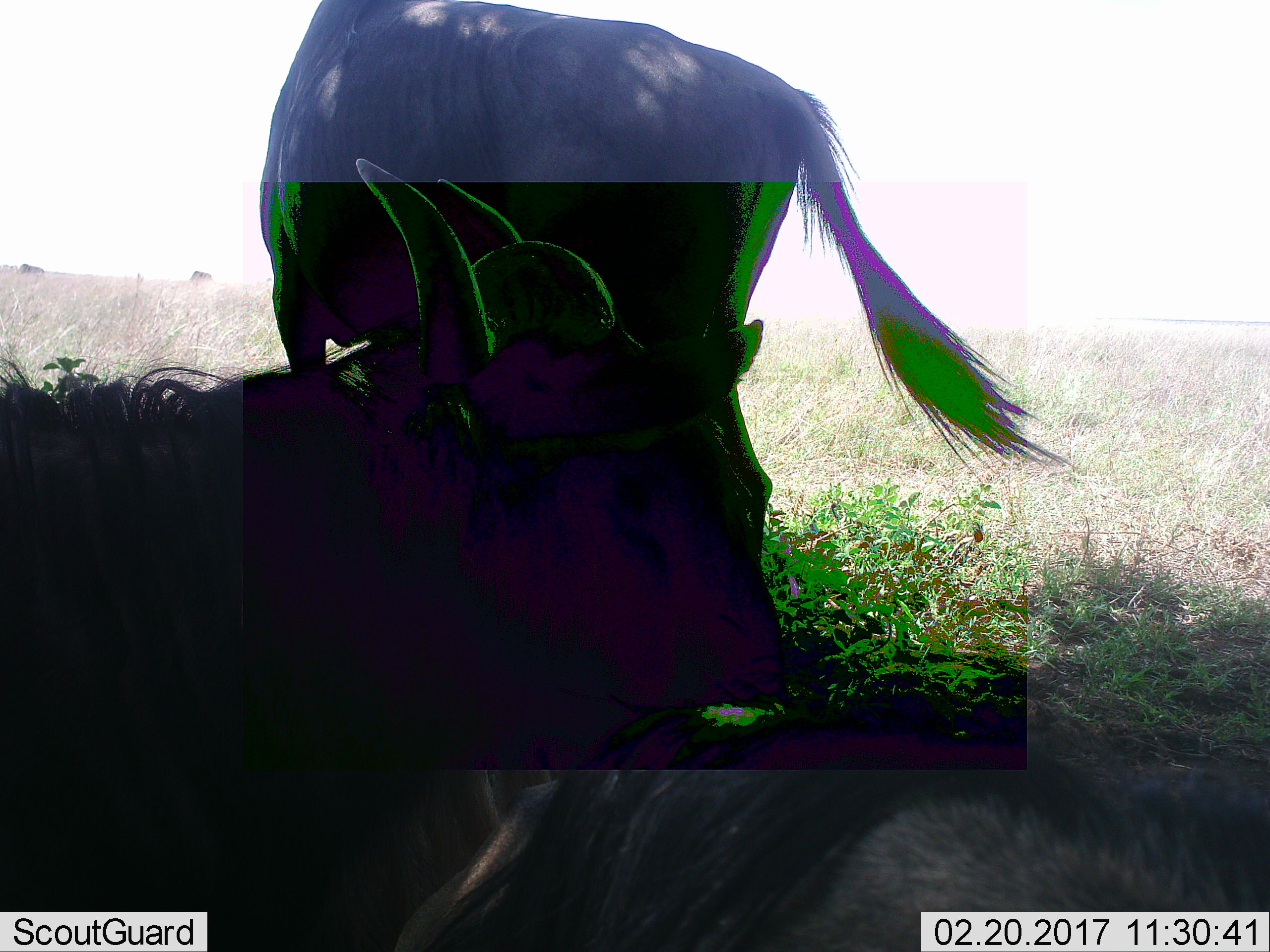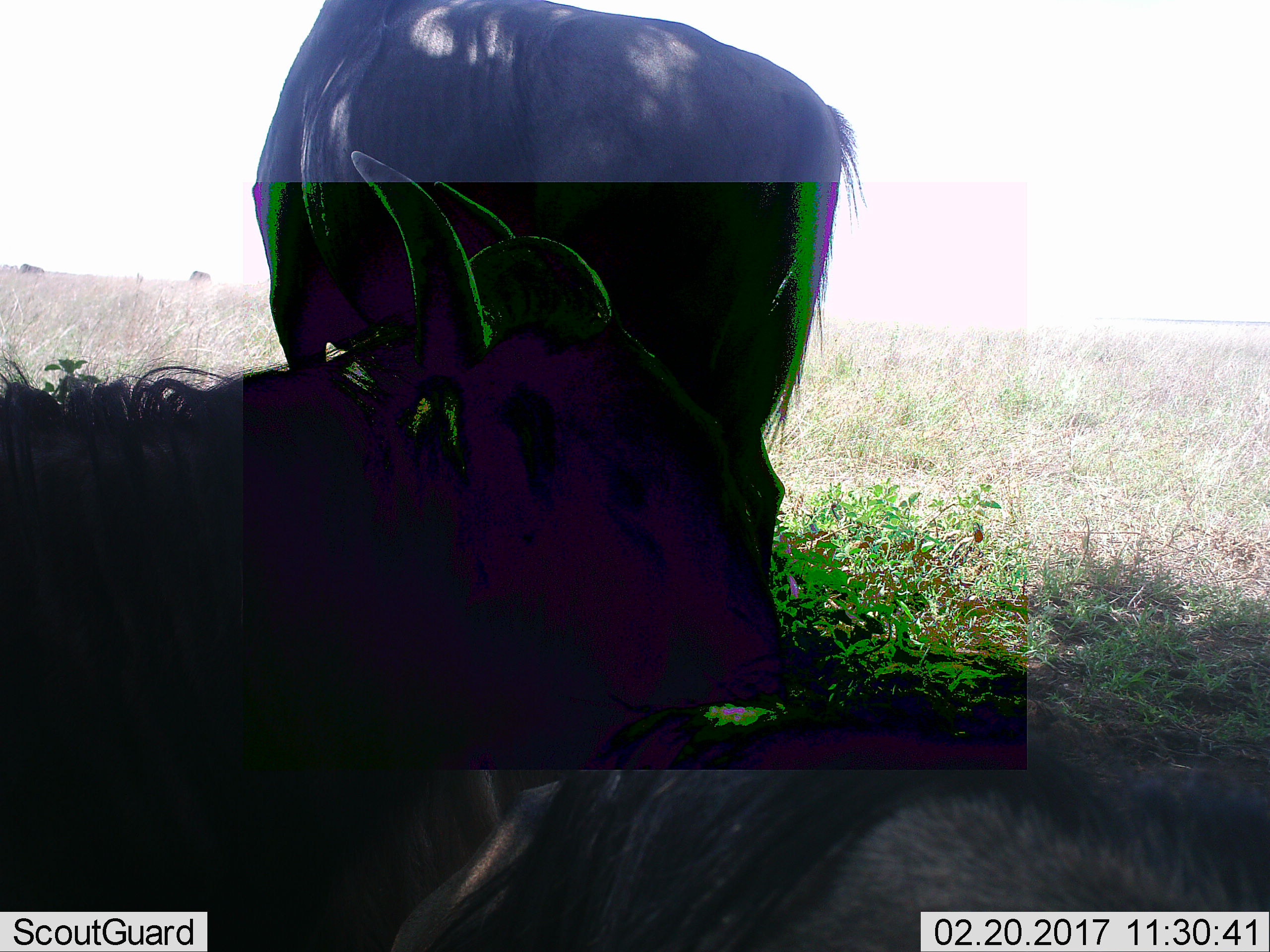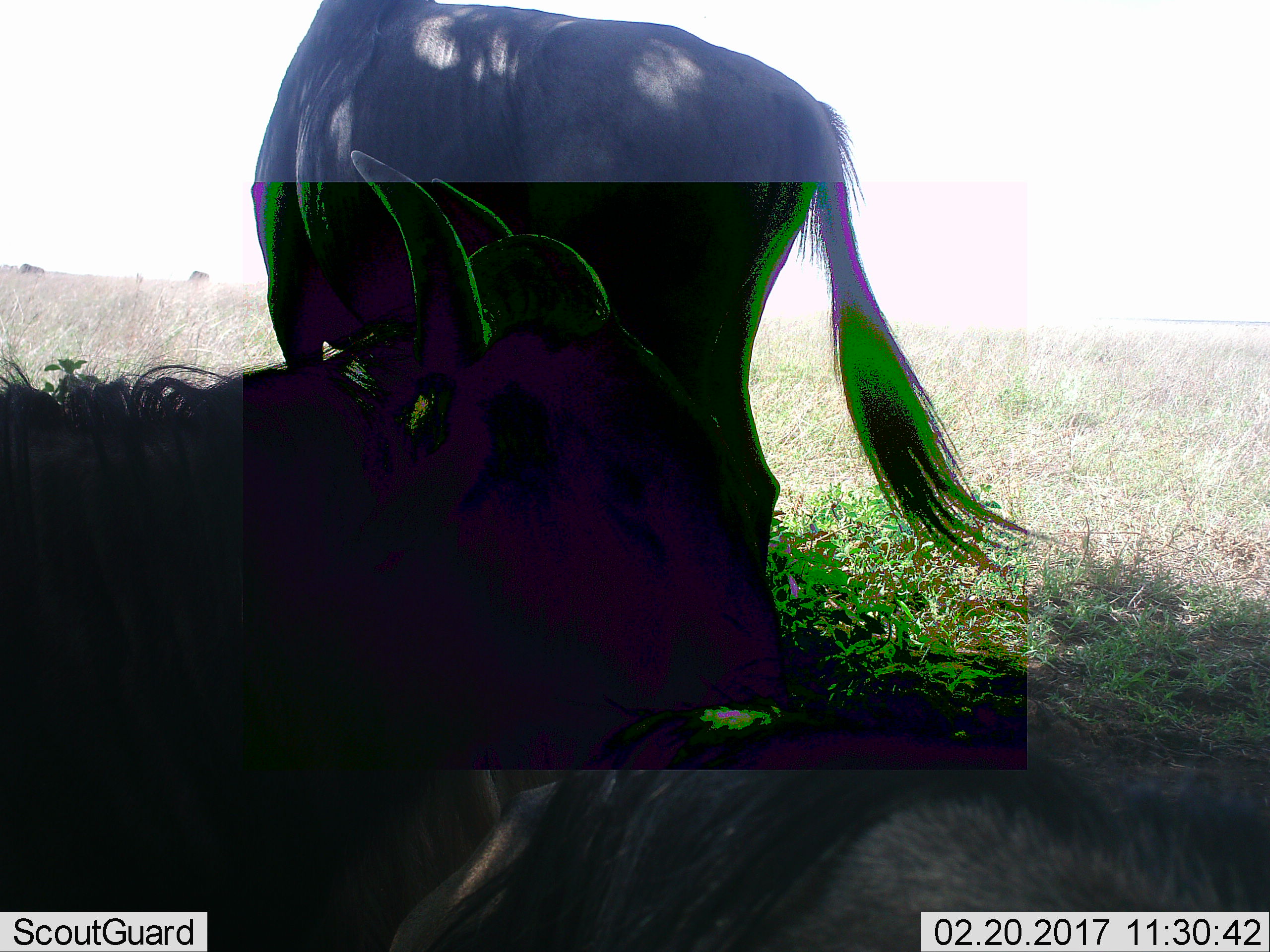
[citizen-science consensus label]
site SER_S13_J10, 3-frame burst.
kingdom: Animalia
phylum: Chordata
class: Mammalia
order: Artiodactyla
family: Bovidae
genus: Connochaetes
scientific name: Connochaetes taurinus taurinus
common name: blue wildebeest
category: wildebeestblue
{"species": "wildebeestblue (blue wildebeest) (Connochaetes taurinus taurinus)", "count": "3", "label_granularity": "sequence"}